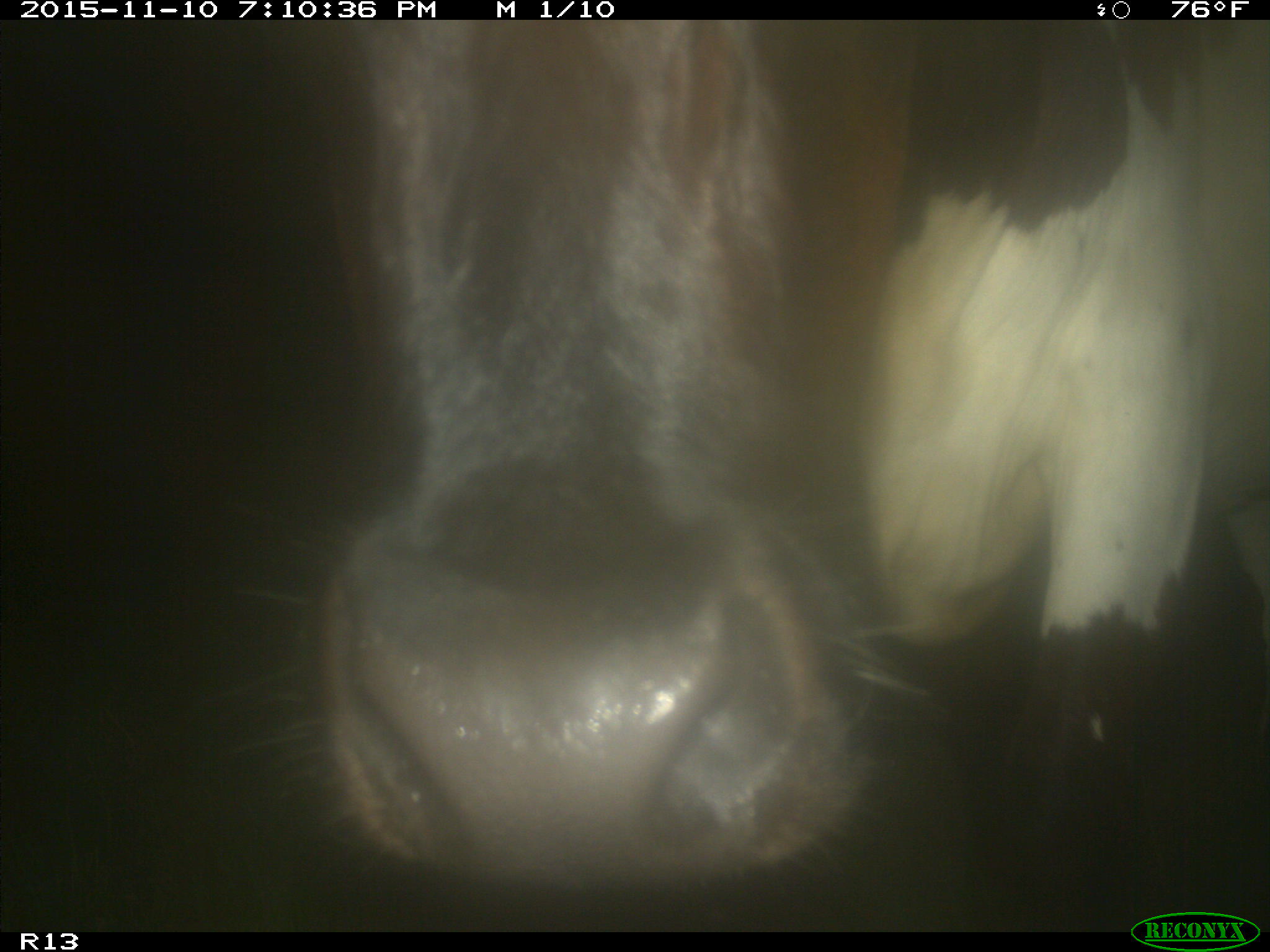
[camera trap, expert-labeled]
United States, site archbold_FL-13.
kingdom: Animalia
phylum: Chordata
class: Mammalia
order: Artiodactyla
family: Bovidae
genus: Bos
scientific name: Bos taurus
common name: domestic cow